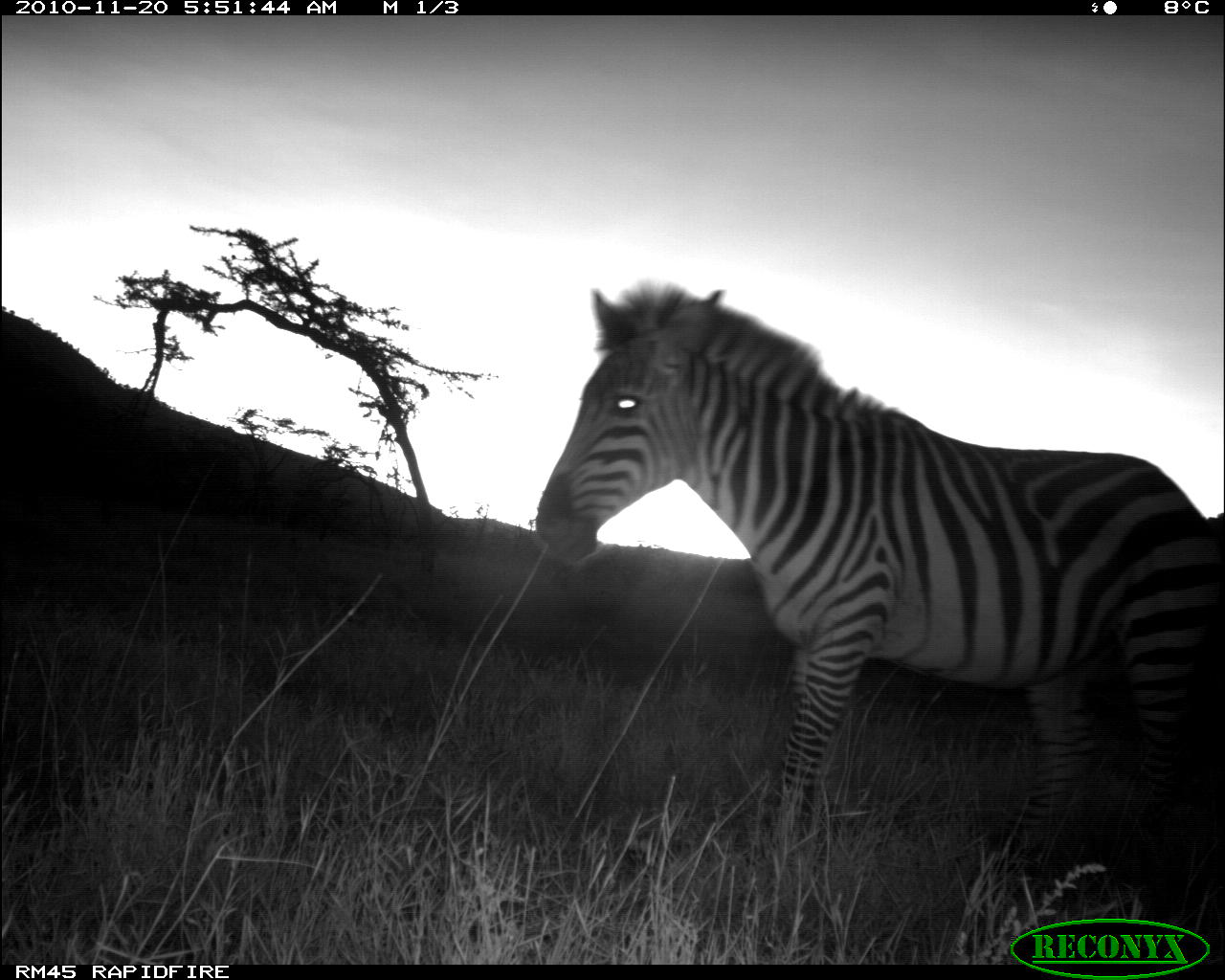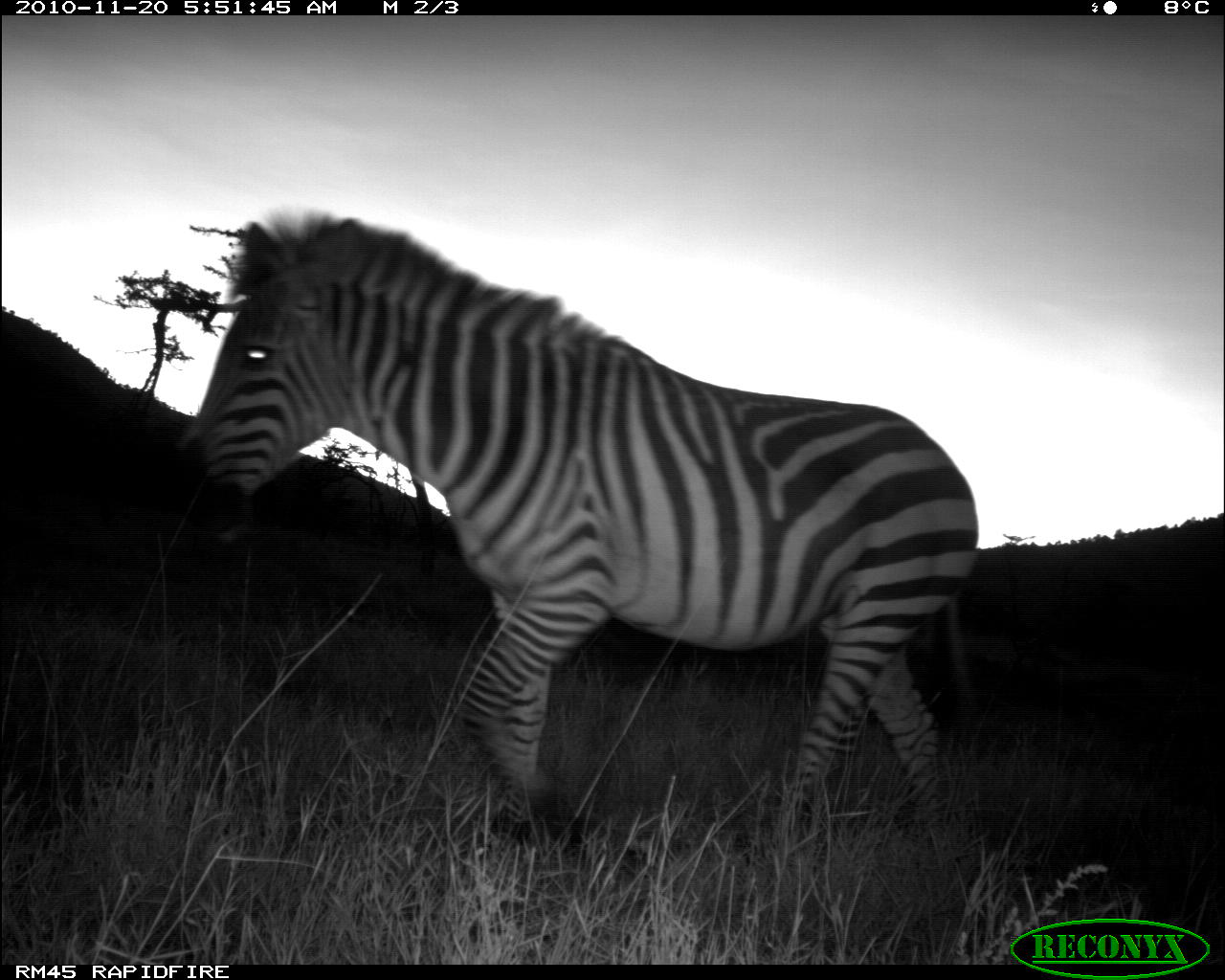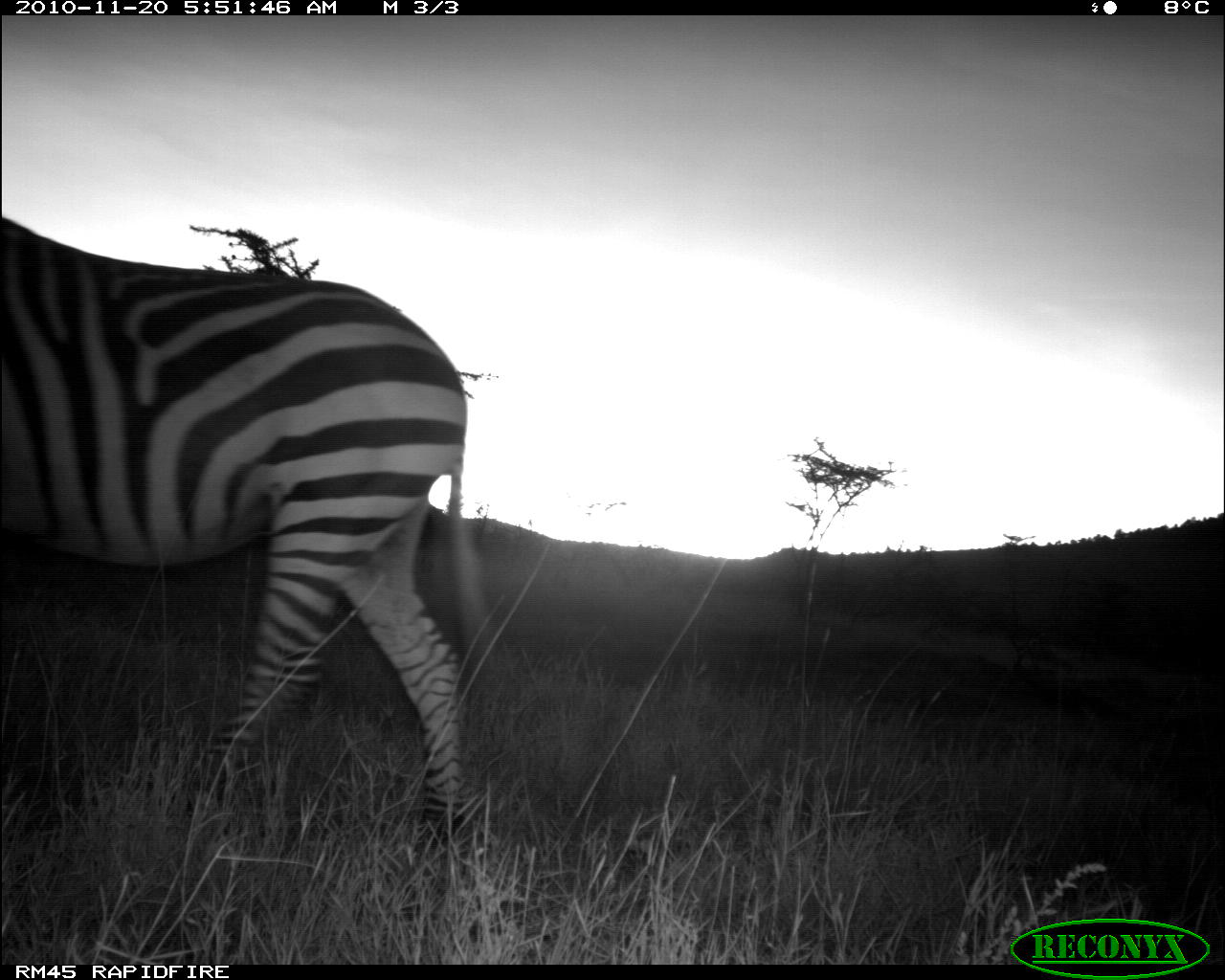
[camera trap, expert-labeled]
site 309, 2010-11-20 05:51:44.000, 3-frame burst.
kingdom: Animalia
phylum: Chordata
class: Mammalia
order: Perissodactyla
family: Equidae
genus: Equus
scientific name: Equus quagga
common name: plains zebra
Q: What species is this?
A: Equus quagga (plains zebra).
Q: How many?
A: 1.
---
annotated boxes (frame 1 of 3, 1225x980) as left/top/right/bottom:
equus quagga: 523/270/1219/889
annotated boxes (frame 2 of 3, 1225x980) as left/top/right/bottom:
equus quagga: 163/213/976/862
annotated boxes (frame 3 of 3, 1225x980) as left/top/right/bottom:
equus quagga: 3/216/493/849